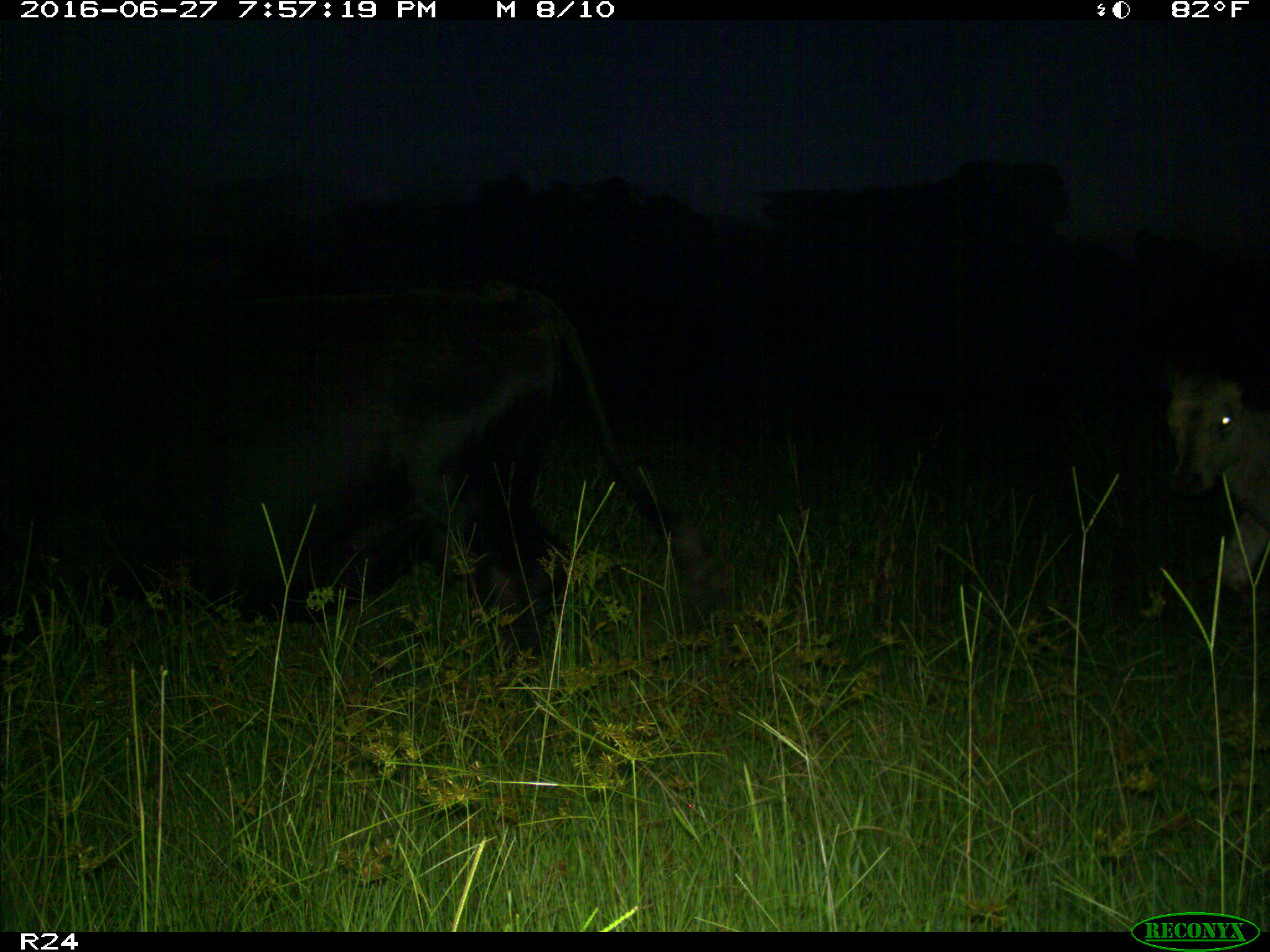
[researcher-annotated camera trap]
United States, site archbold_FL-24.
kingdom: Animalia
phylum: Chordata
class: Mammalia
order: Artiodactyla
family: Bovidae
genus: Bos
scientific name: Bos taurus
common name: domestic cow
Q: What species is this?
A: Bos taurus (domestic cow).